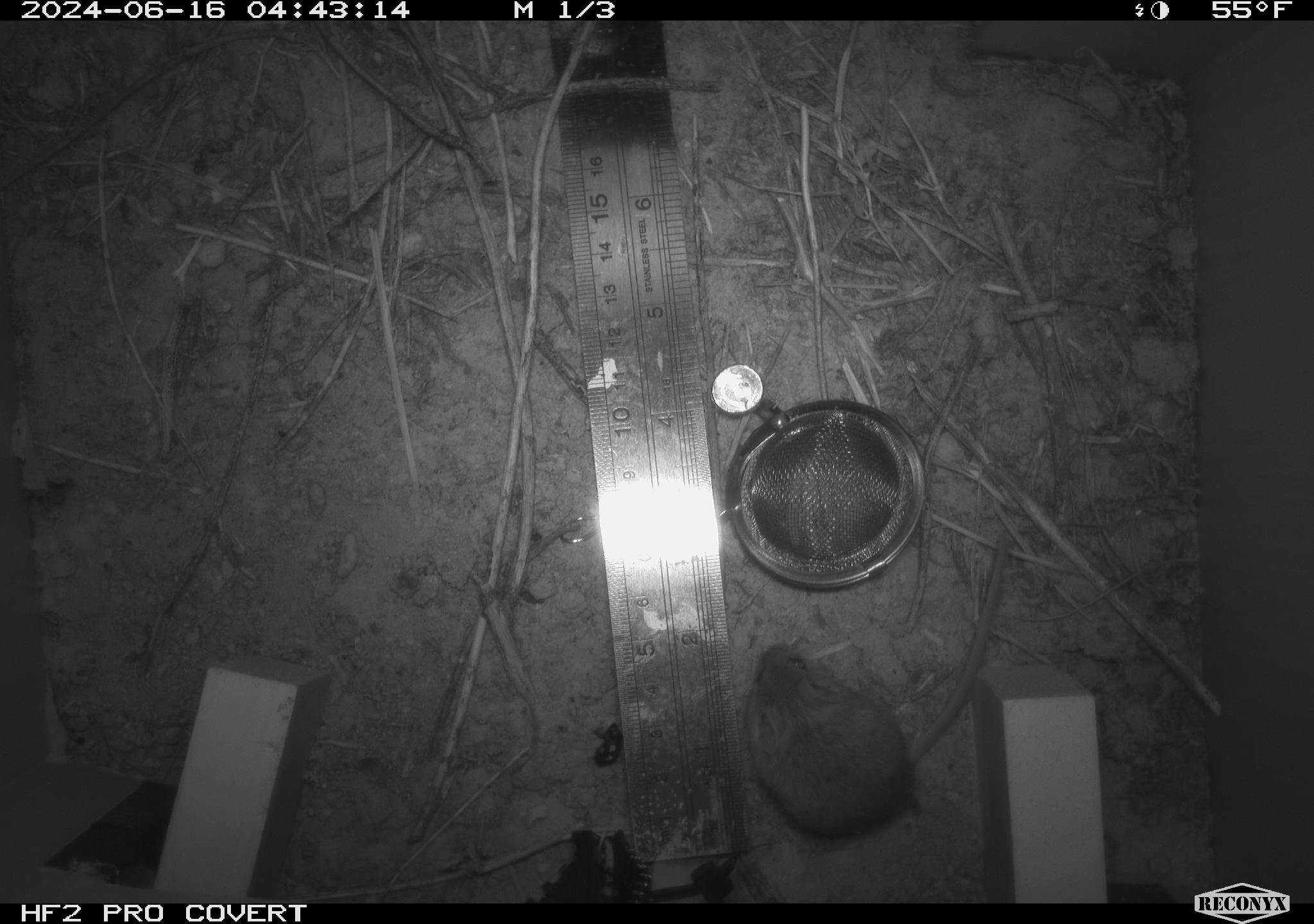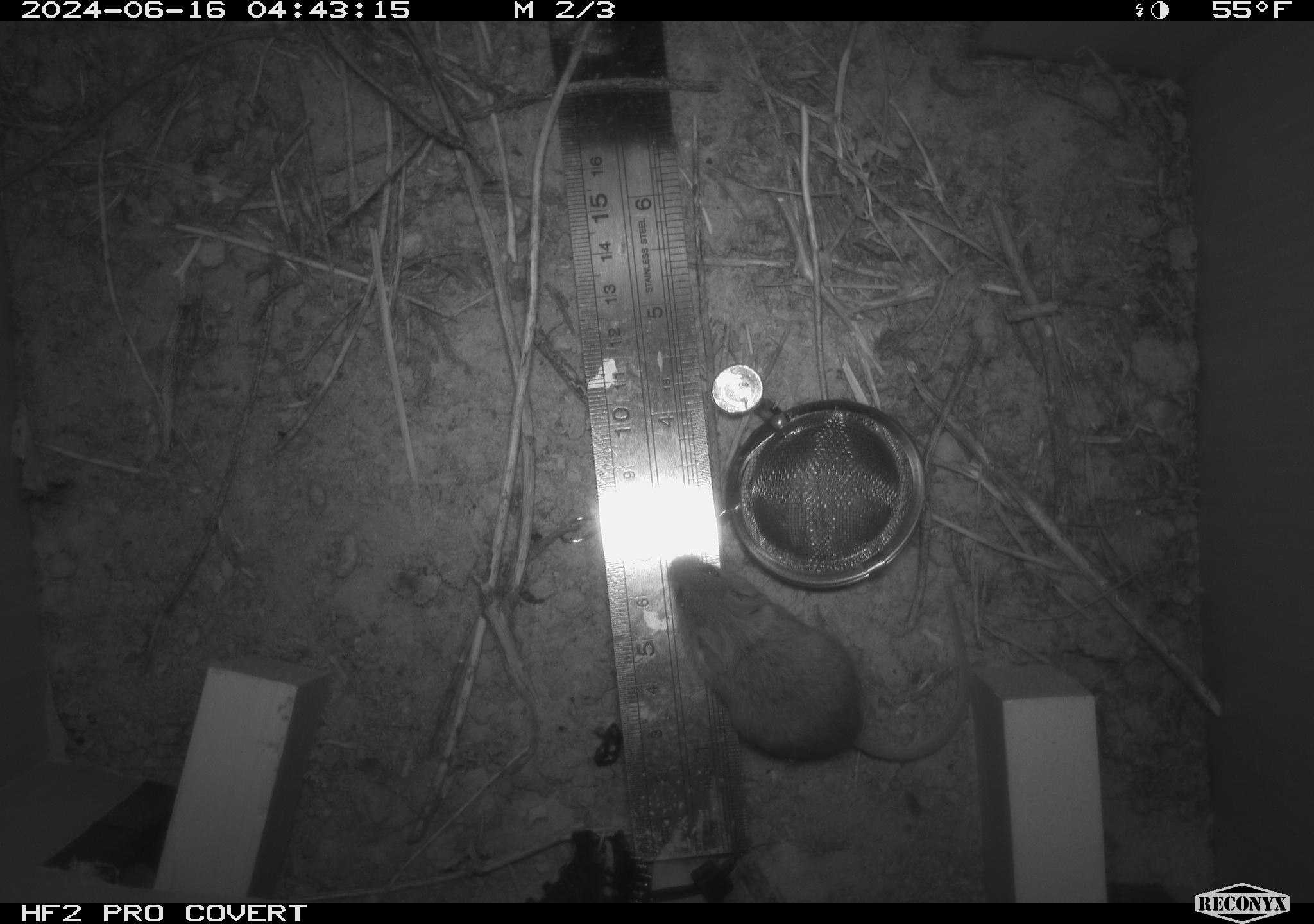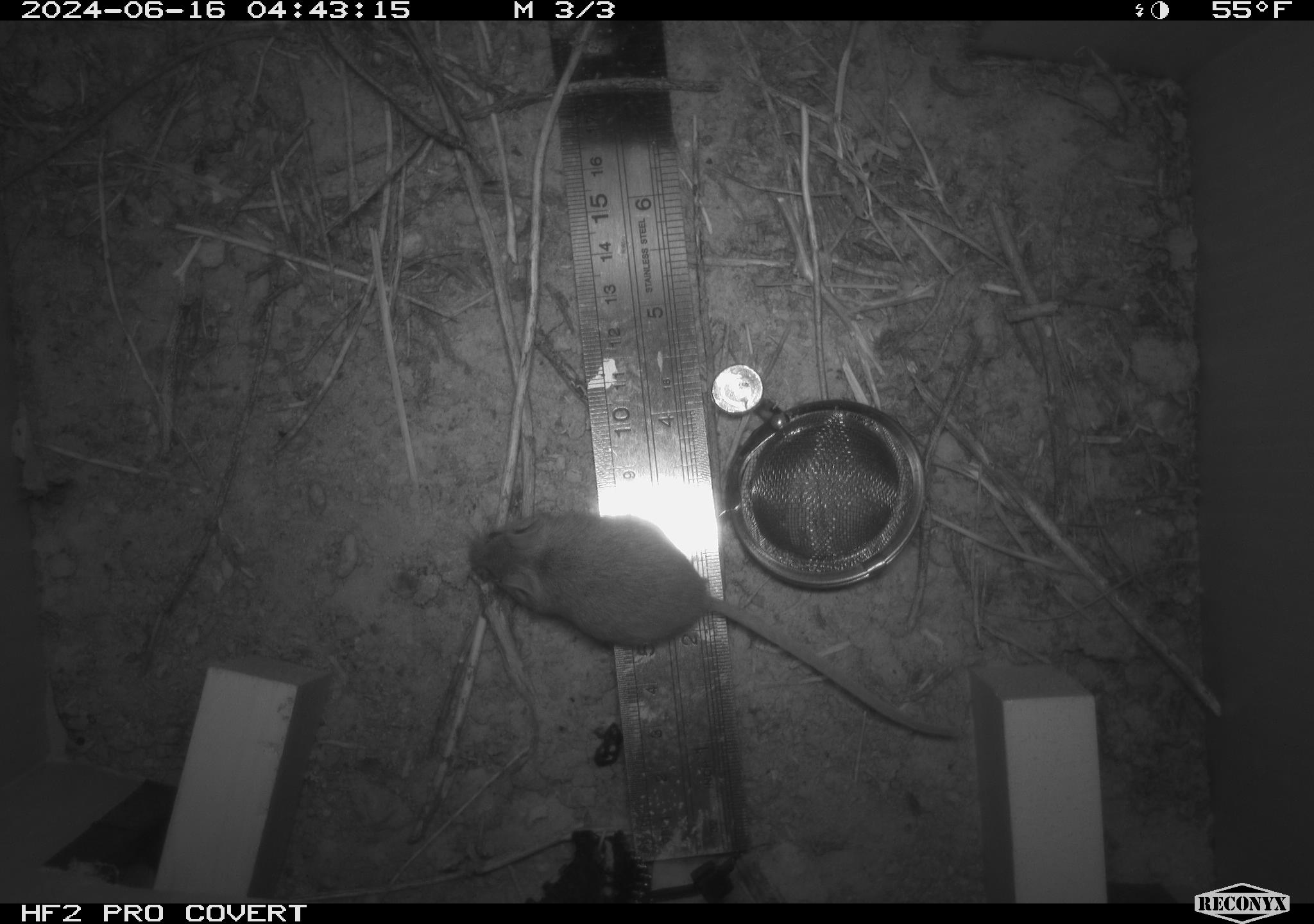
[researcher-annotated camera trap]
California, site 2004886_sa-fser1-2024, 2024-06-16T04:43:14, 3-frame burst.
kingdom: Animalia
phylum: Chordata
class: Mammalia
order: Rodentia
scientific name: Rodentia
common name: rodent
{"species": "rodent (Rodentia)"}